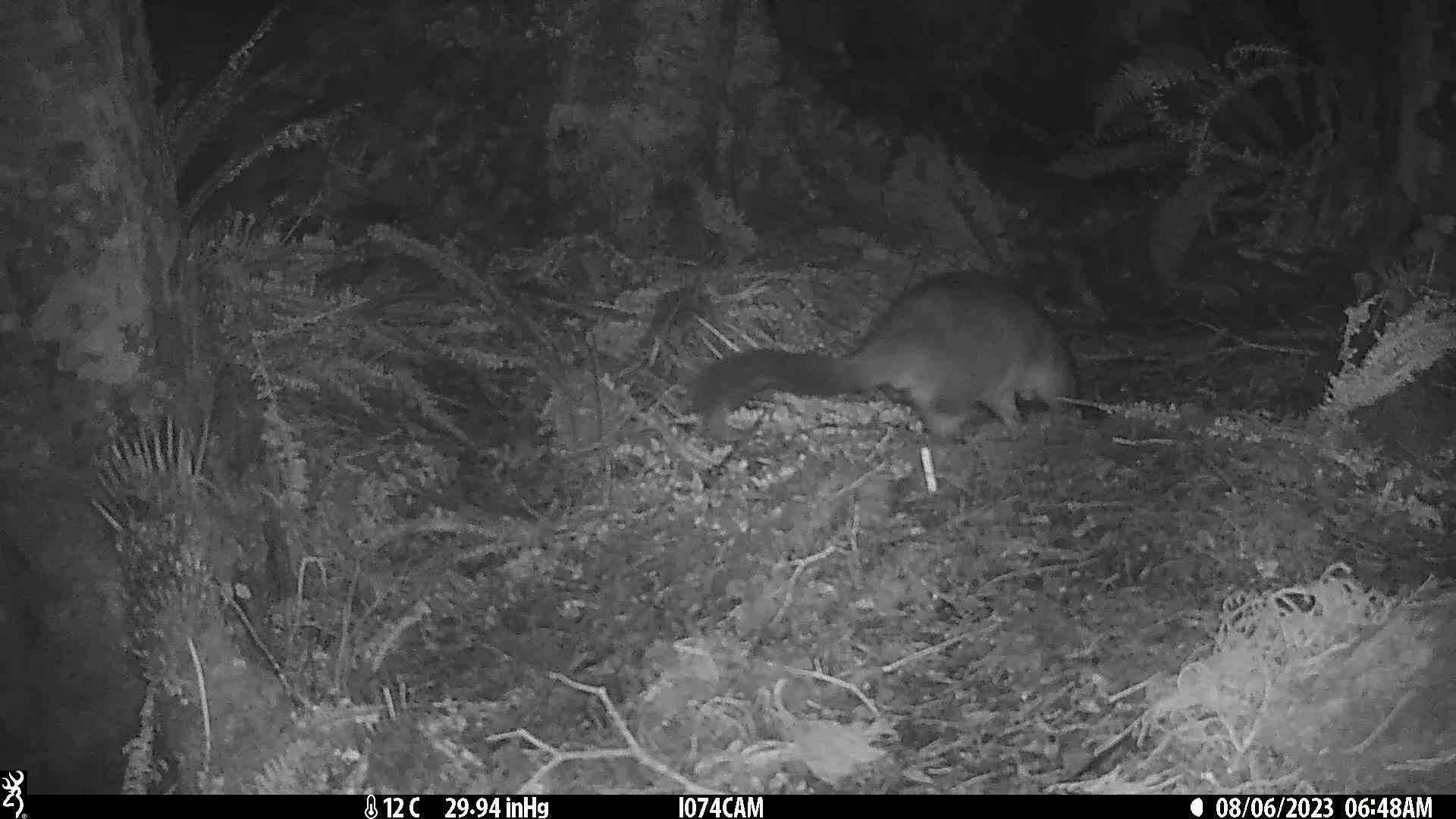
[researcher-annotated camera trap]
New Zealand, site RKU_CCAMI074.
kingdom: Animalia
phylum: Chordata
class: Mammalia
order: Diprotodontia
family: Phalangeridae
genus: Trichosurus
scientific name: Trichosurus vulpecula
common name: common brushtail possum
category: possum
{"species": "possum (common brushtail possum) (Trichosurus vulpecula)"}